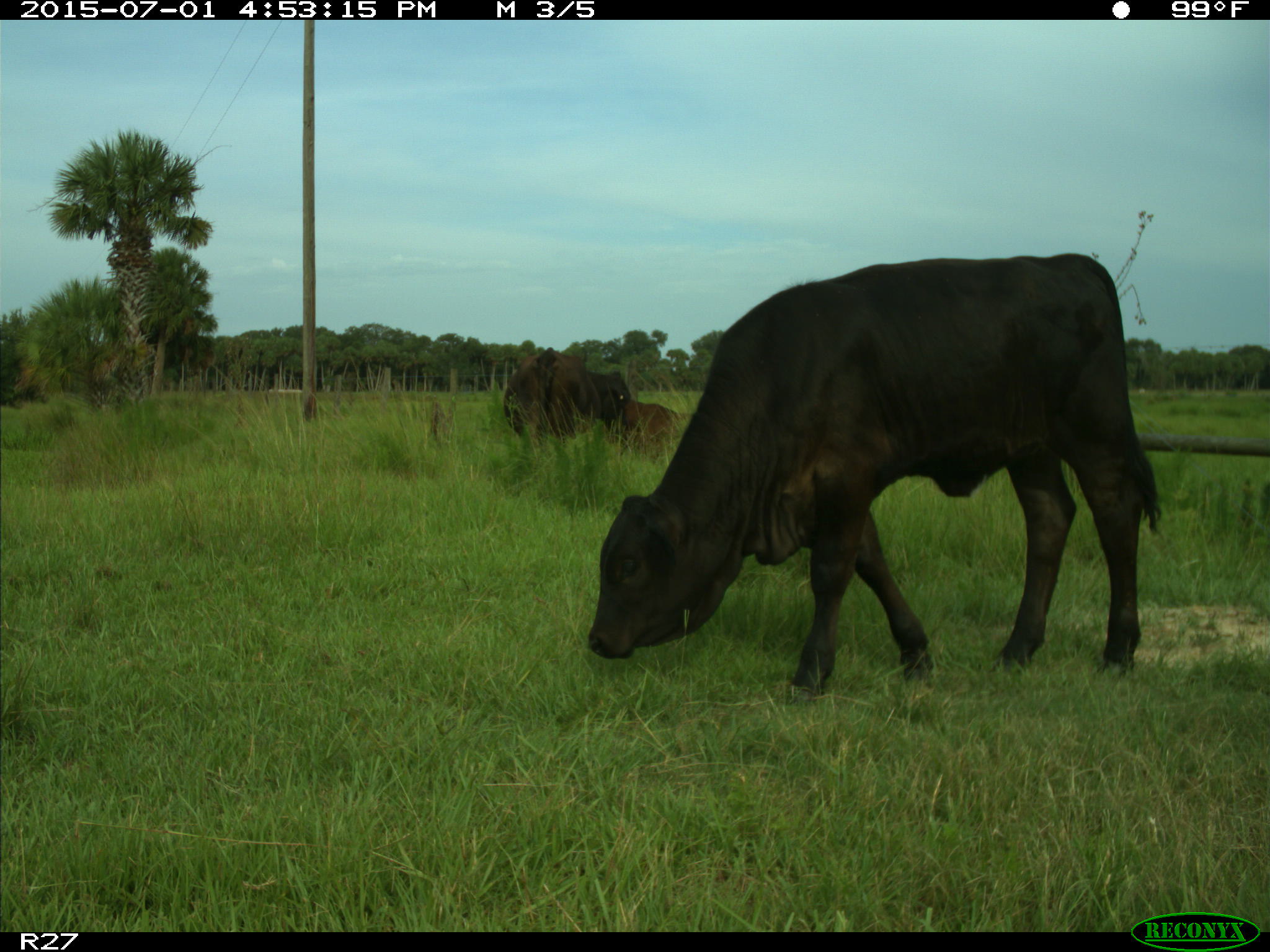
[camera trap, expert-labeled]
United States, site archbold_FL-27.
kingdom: Animalia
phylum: Chordata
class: Mammalia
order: Artiodactyla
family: Bovidae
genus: Bos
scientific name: Bos taurus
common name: domestic cow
Bos taurus (domestic cow).